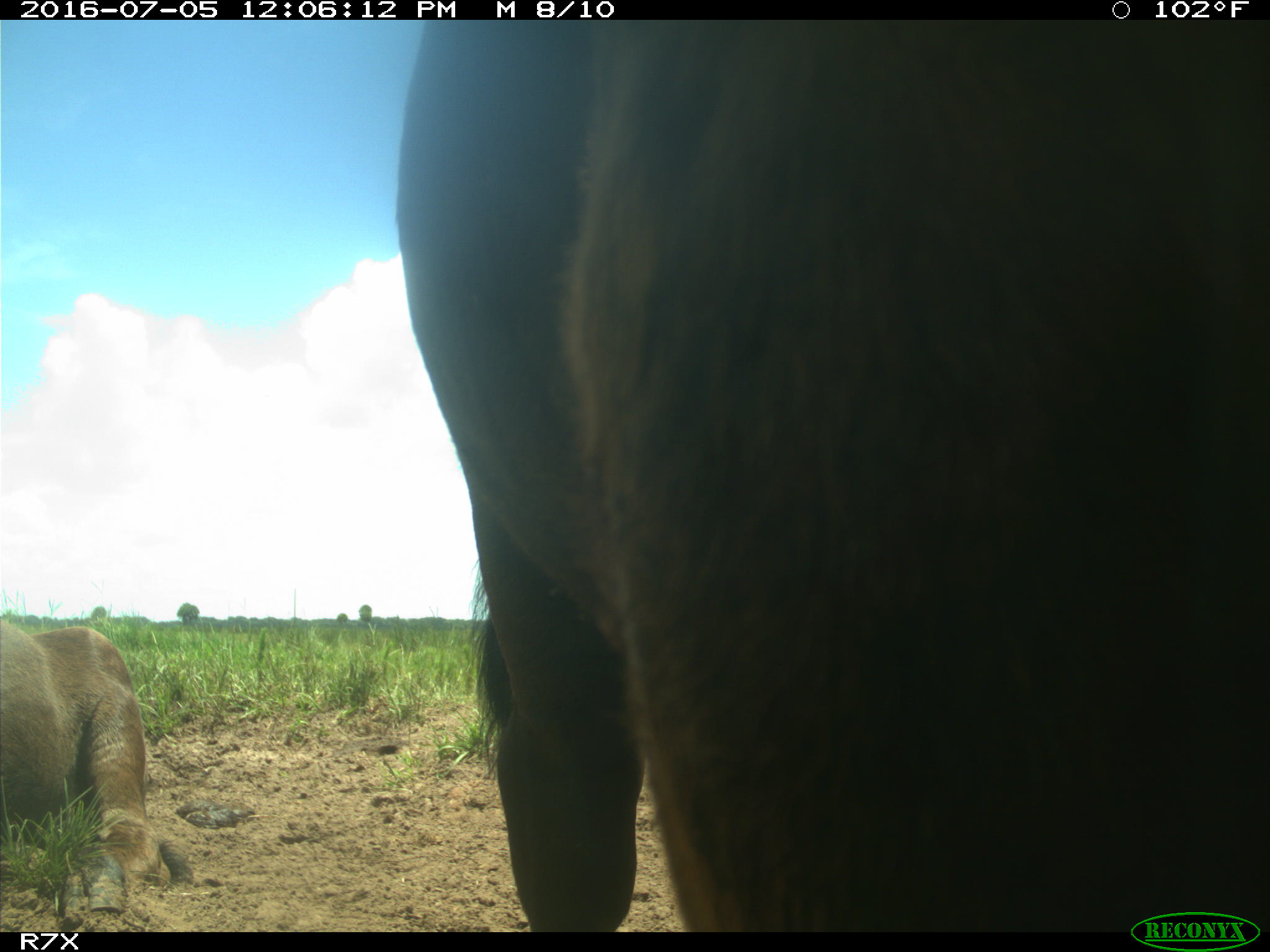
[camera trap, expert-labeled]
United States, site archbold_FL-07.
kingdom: Animalia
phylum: Chordata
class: Mammalia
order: Artiodactyla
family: Bovidae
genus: Bos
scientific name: Bos taurus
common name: domestic cow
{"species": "Bos taurus (domestic cow)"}